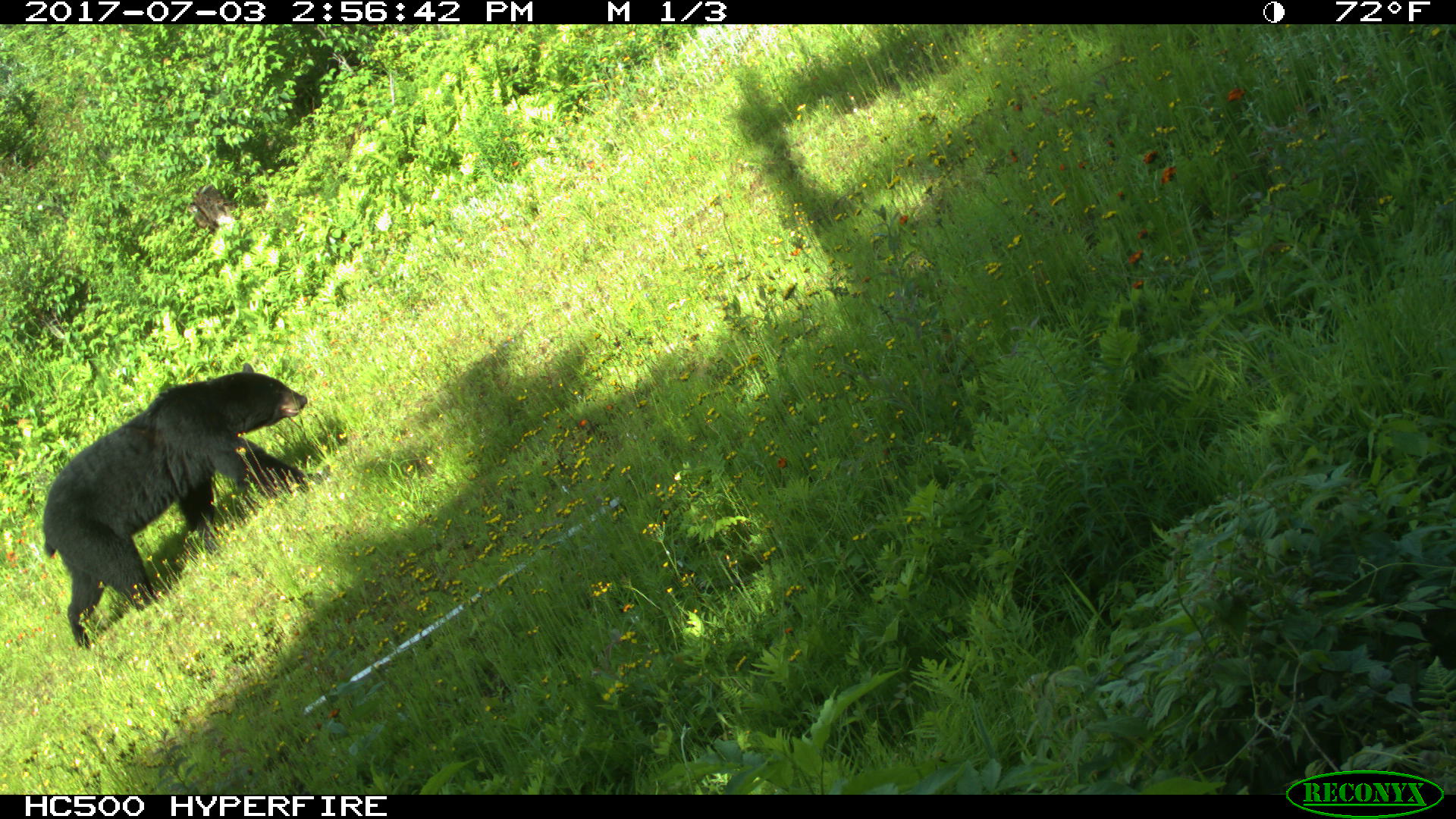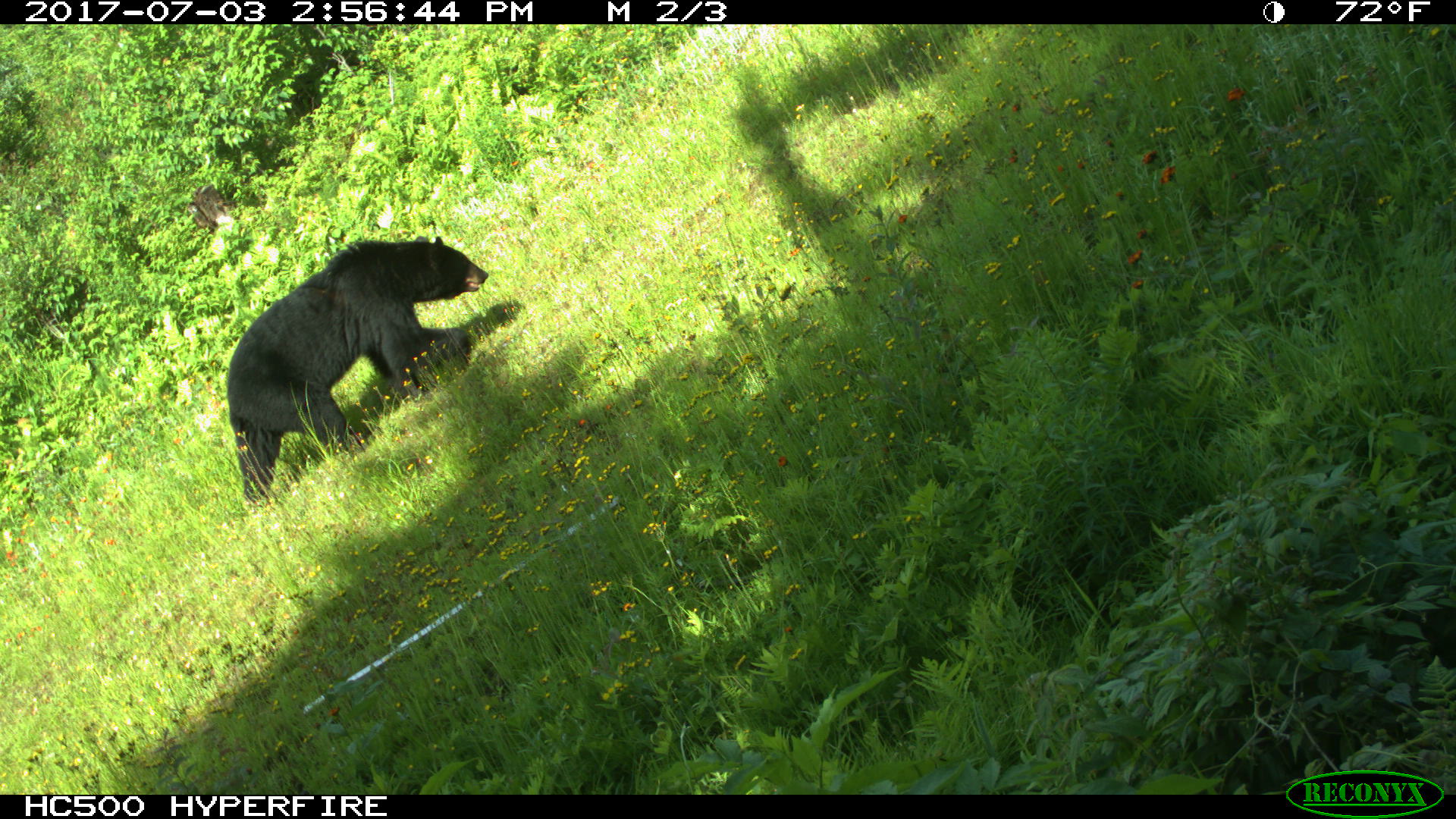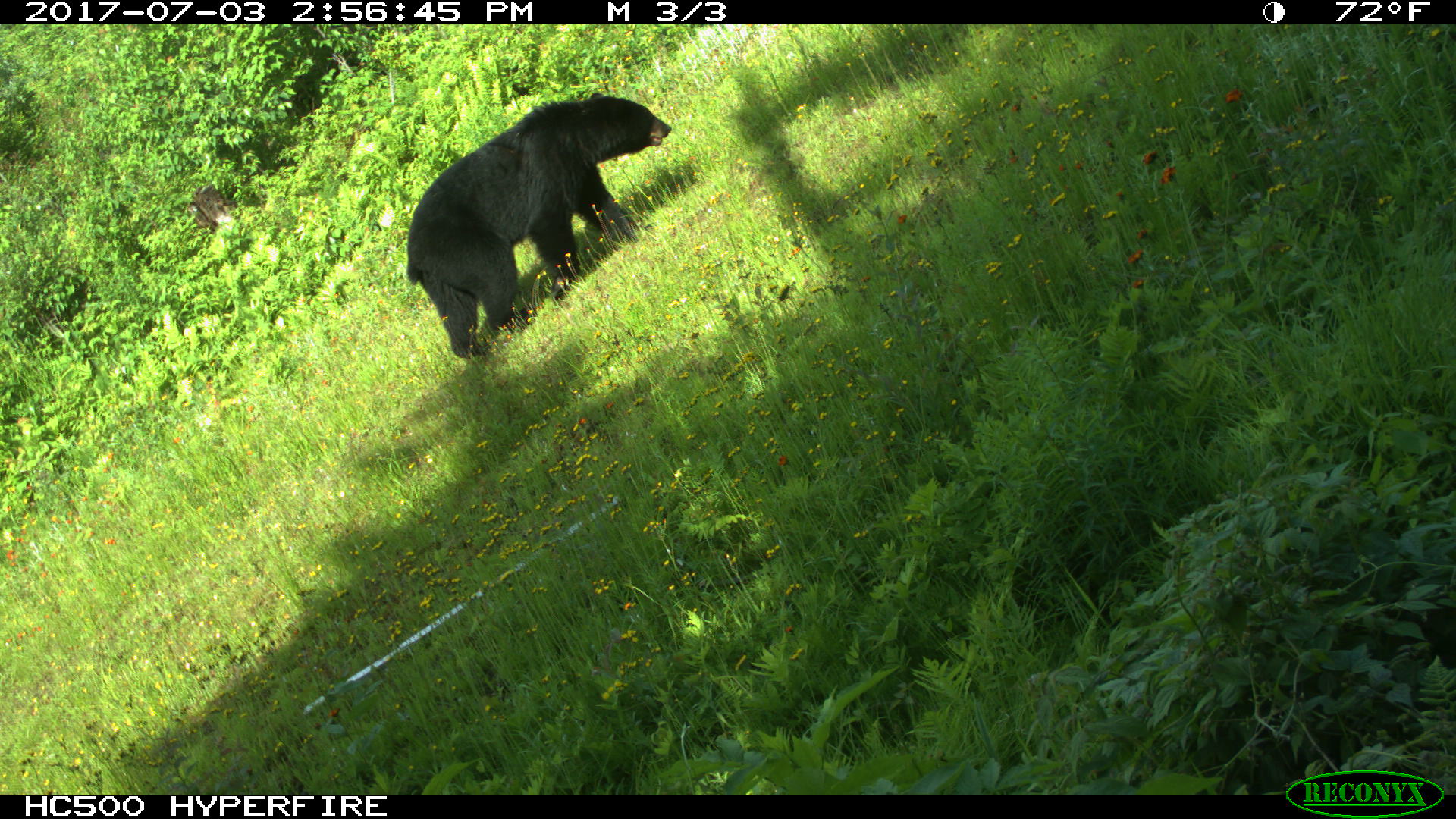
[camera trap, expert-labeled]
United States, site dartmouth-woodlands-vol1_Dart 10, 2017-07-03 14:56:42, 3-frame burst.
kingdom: Animalia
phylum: Chordata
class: Mammalia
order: Carnivora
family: Ursidae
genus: Ursus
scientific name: Ursus americanus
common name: black bear